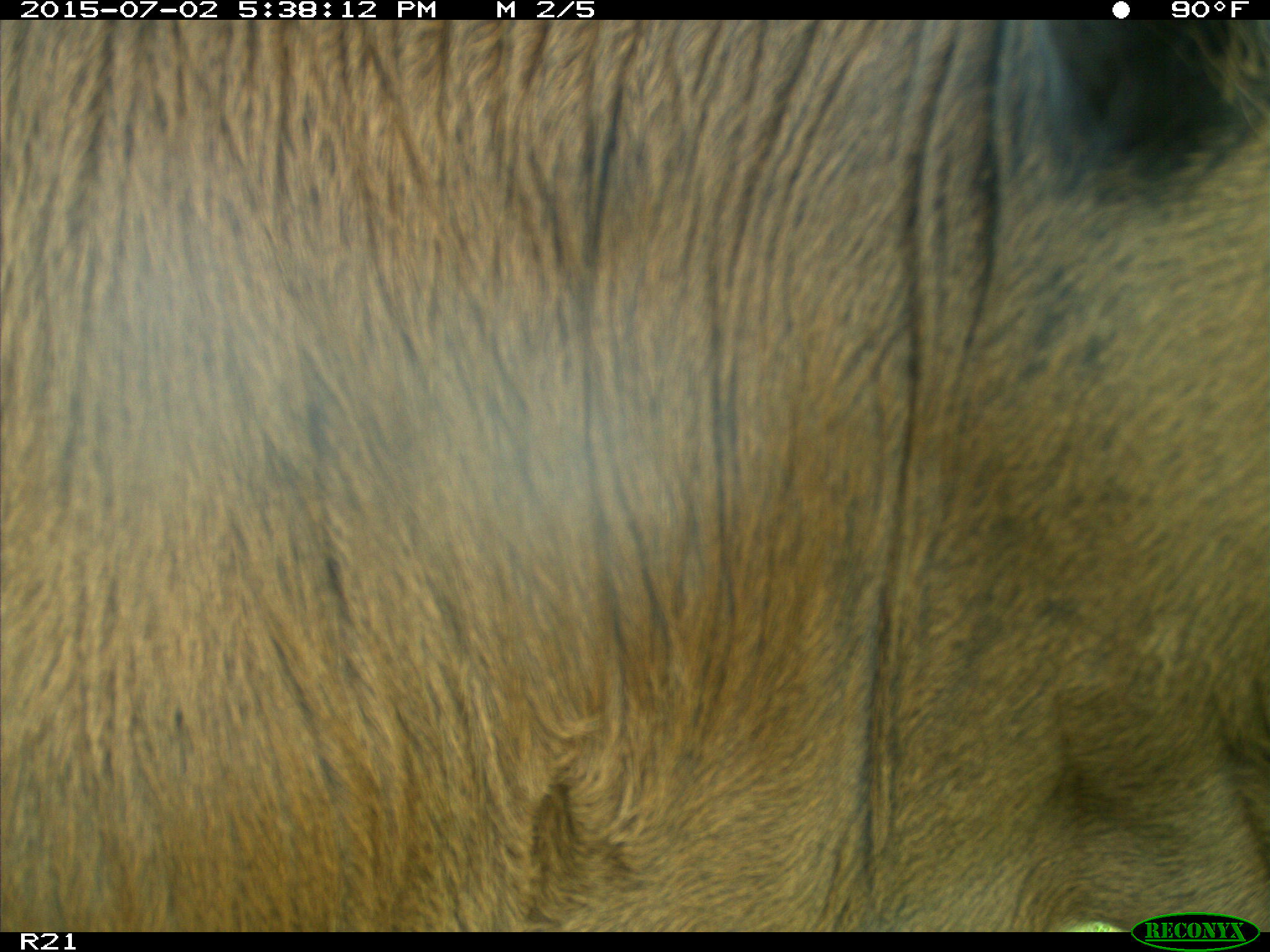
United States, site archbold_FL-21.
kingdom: Animalia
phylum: Chordata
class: Mammalia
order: Artiodactyla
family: Bovidae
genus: Bos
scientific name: Bos taurus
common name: domestic cow